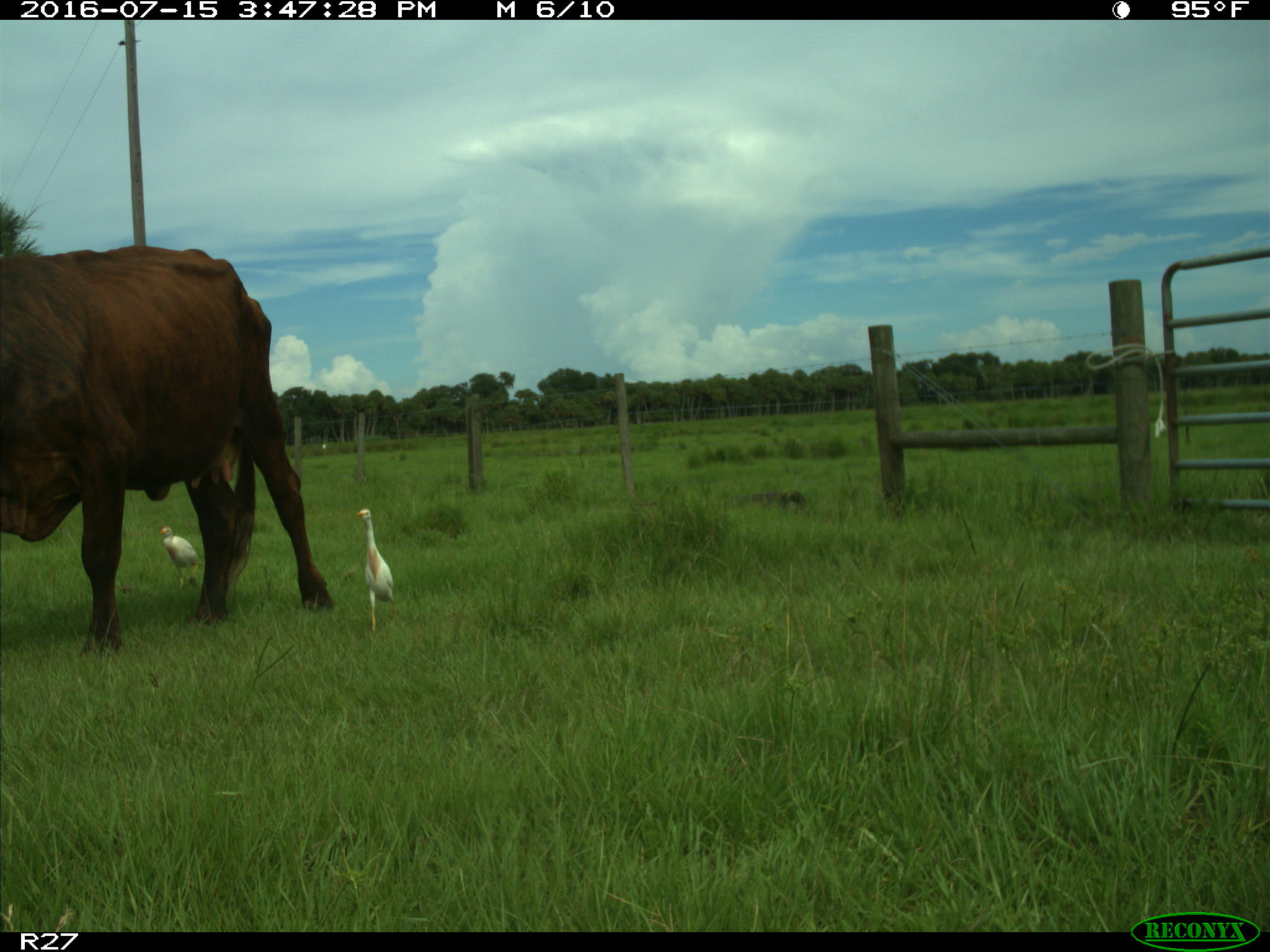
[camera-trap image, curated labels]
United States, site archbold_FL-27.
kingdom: Animalia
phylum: Chordata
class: Mammalia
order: Artiodactyla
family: Bovidae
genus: Bos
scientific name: Bos taurus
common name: domestic cow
Bos taurus (domestic cow).